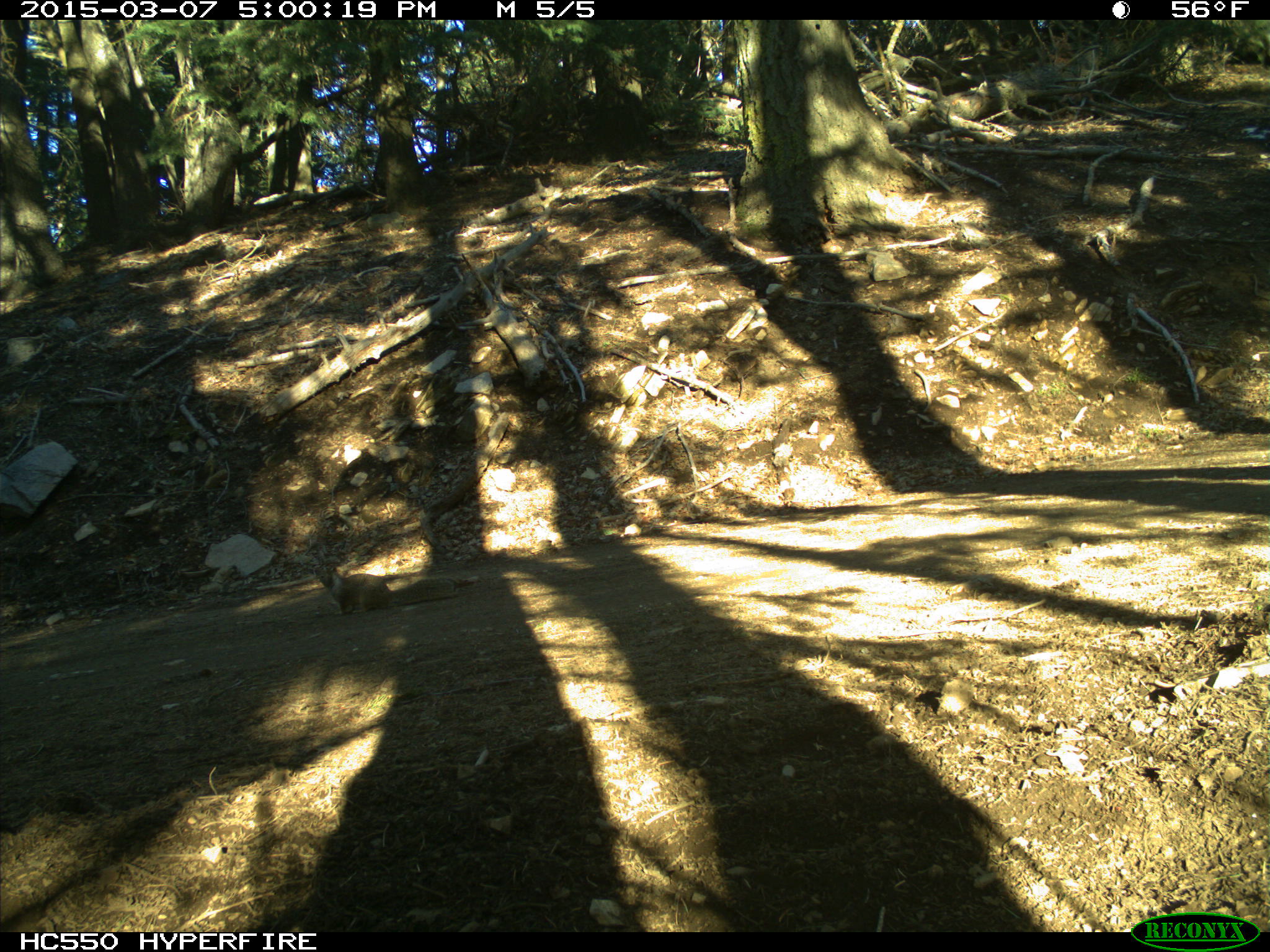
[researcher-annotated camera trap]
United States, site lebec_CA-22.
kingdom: Animalia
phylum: Chordata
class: Mammalia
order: Rodentia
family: Sciuridae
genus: Otospermophilus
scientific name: Otospermophilus beecheyi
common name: california ground squirrel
Otospermophilus beecheyi (california ground squirrel).